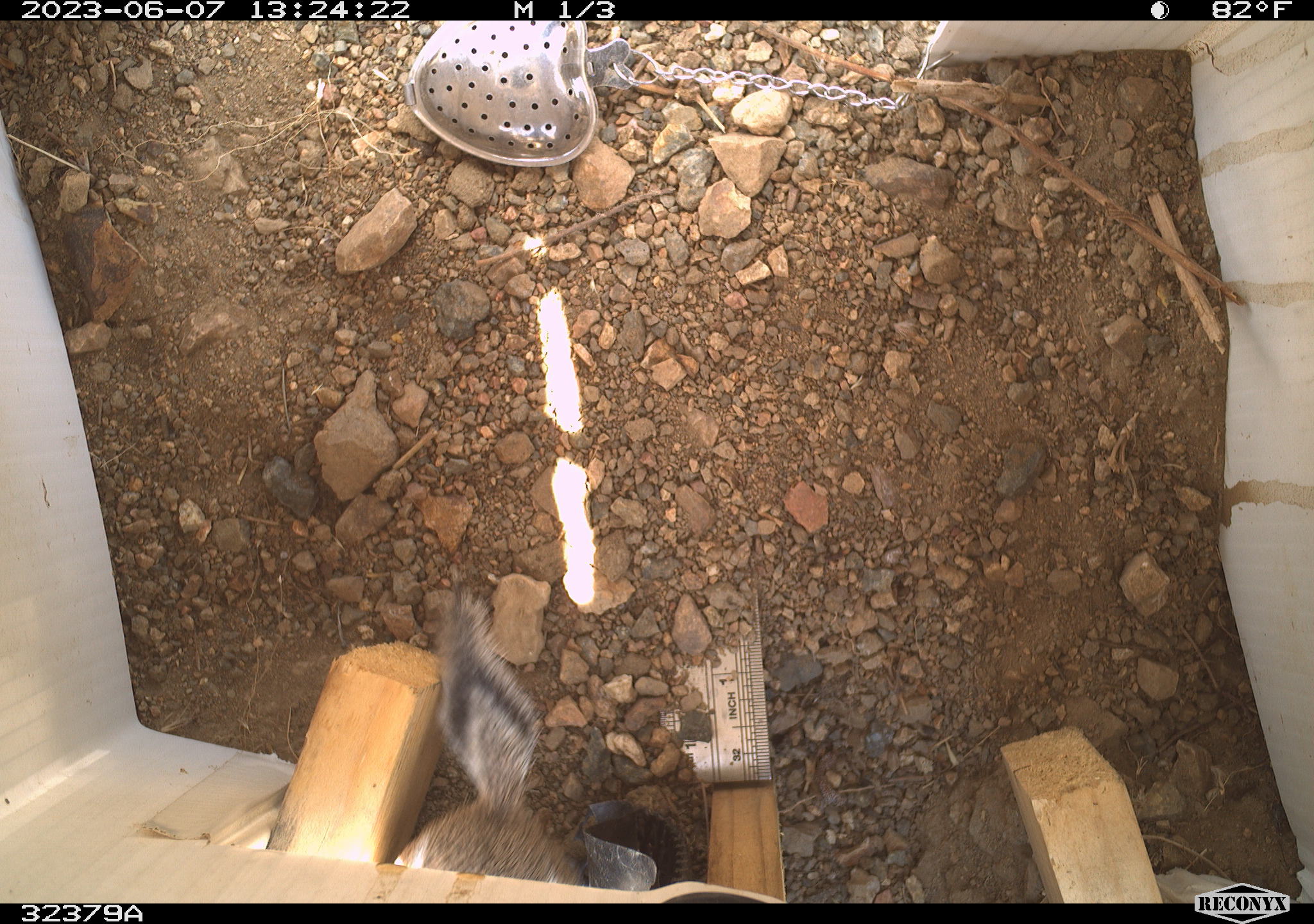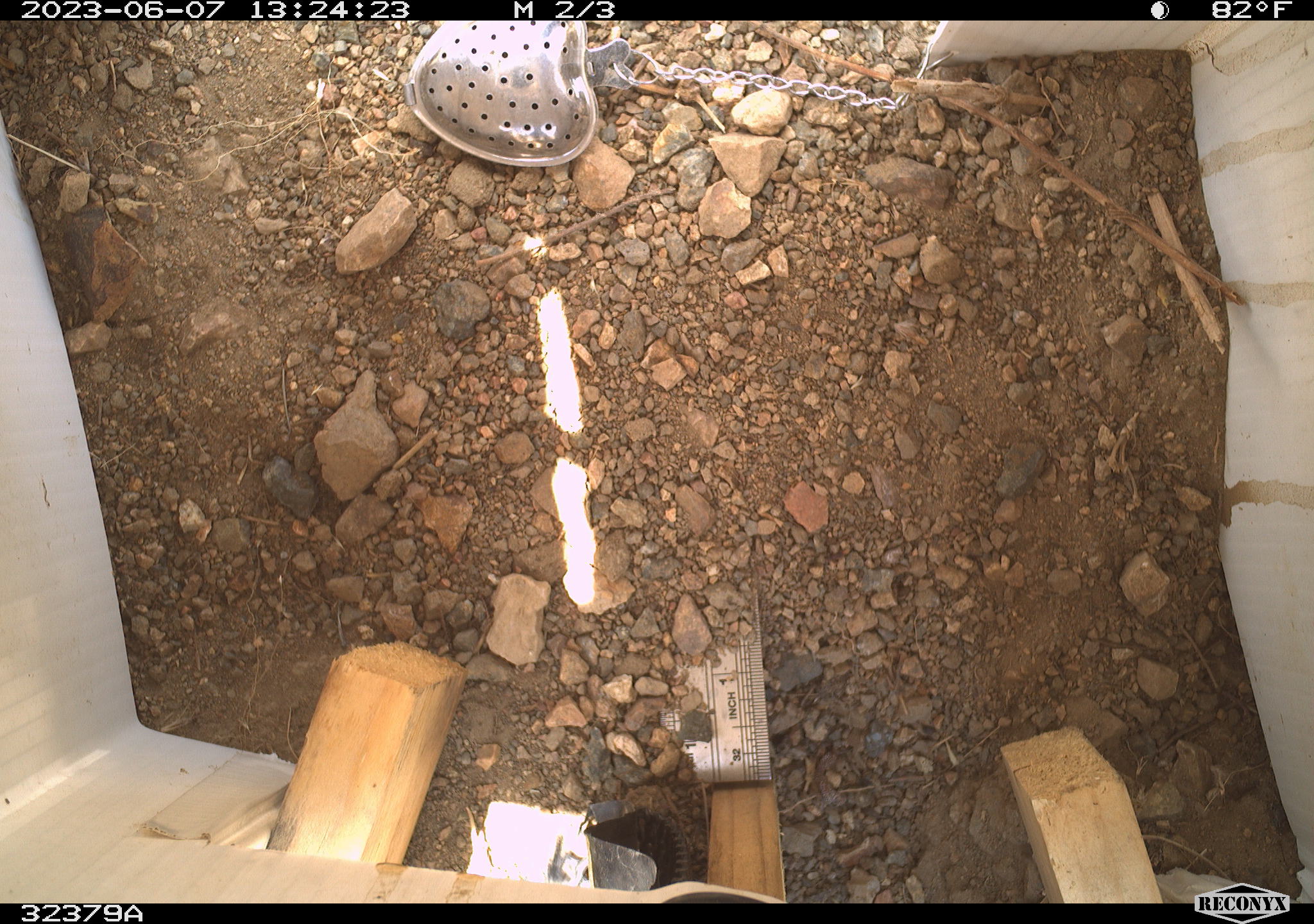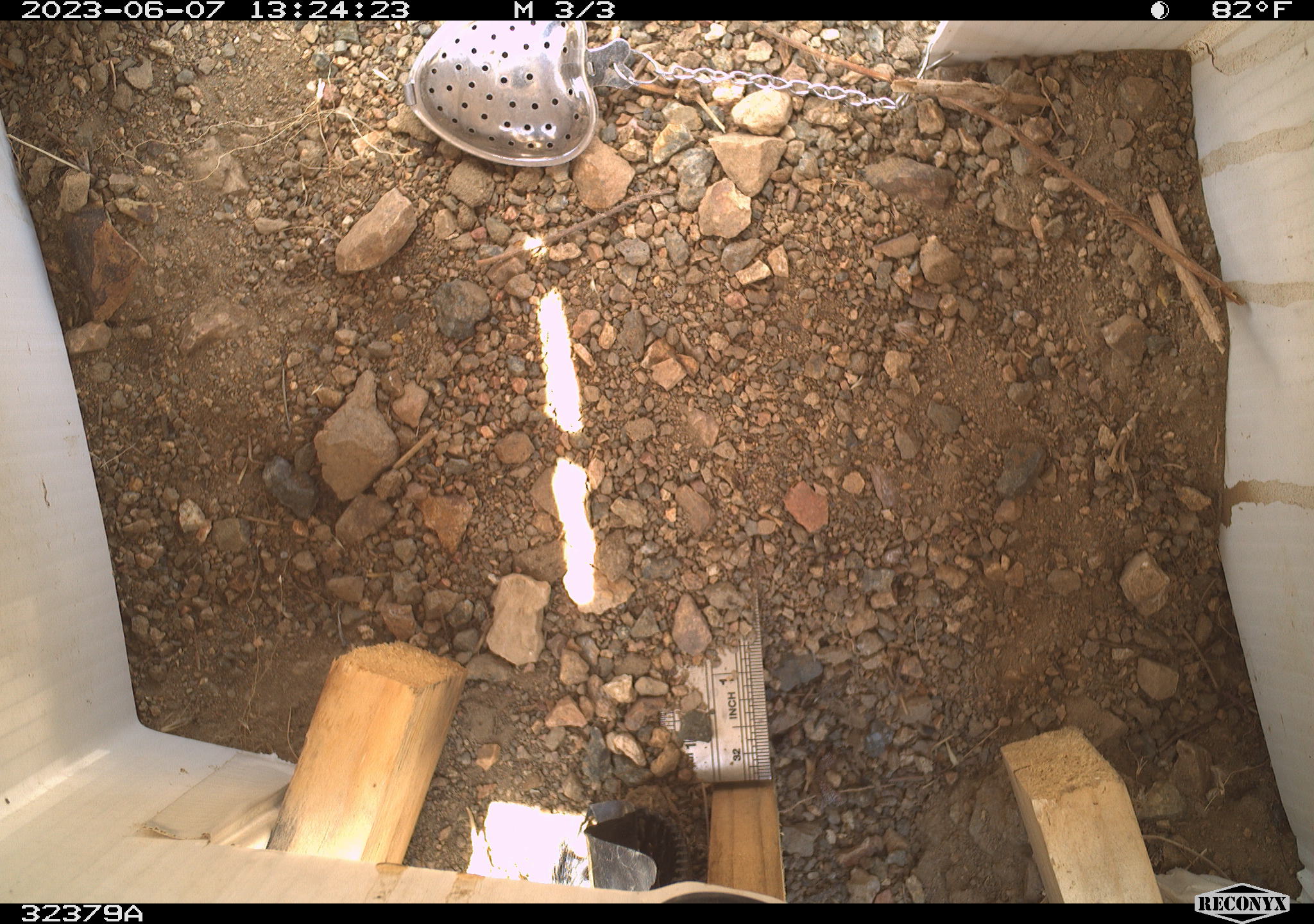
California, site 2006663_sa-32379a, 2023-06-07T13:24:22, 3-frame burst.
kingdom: Animalia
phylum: Chordata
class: Mammalia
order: Rodentia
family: Sciuridae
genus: Ammospermophilus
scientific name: Ammospermophilus leucurus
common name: white-tailed antelope squirrel